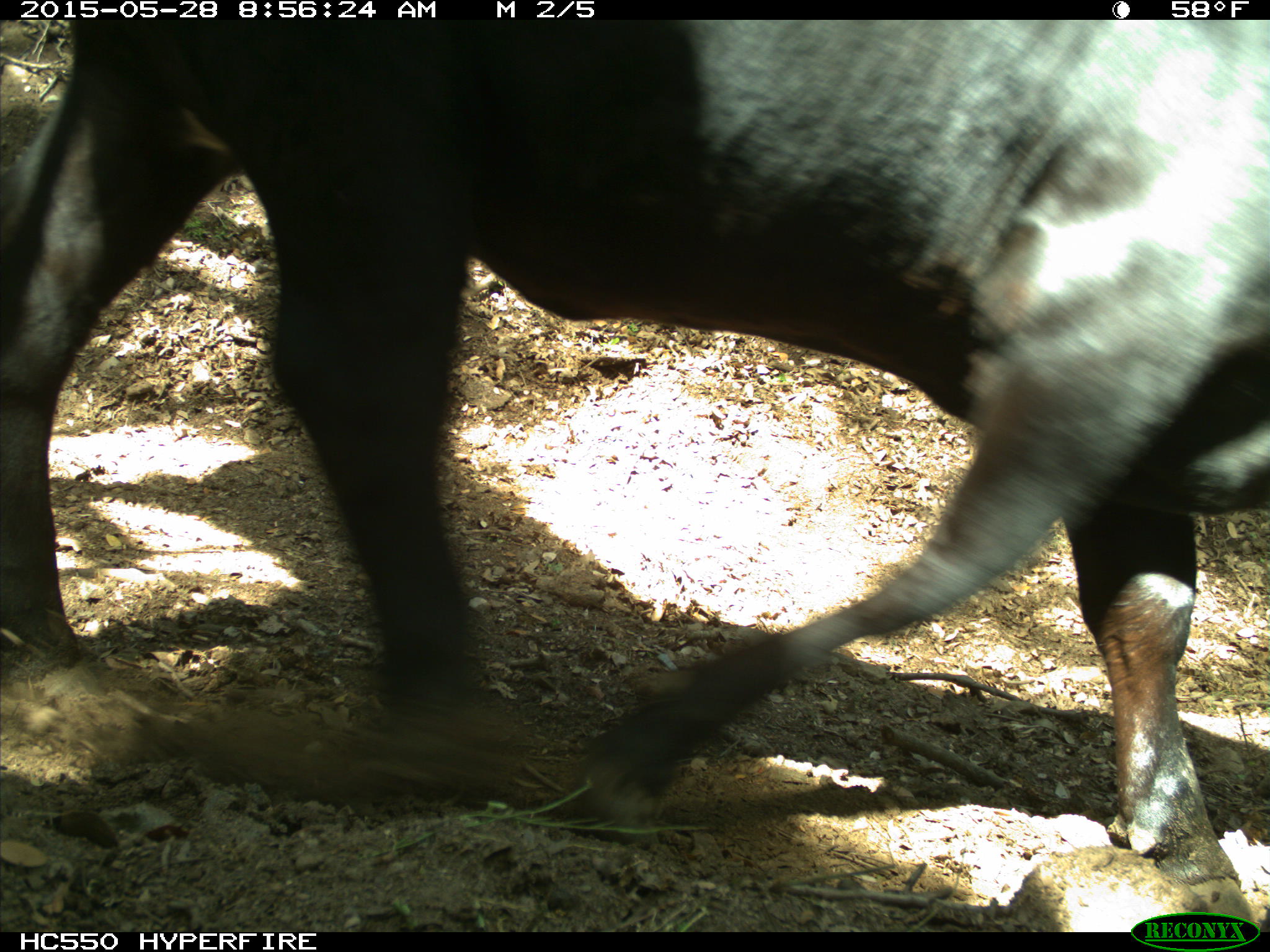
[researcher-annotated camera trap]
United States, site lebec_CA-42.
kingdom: Animalia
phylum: Chordata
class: Mammalia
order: Artiodactyla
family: Bovidae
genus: Bos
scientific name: Bos taurus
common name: domestic cow